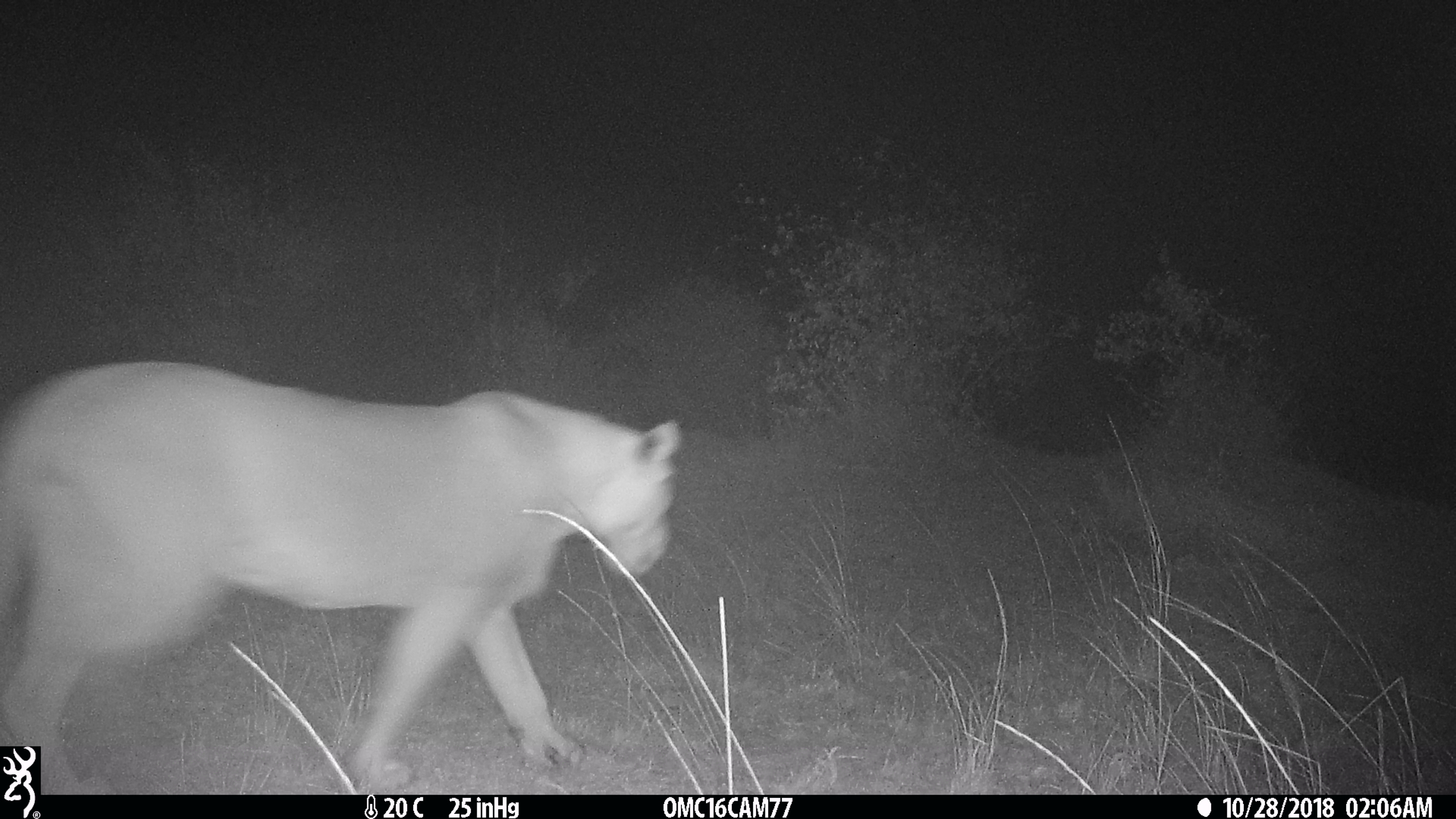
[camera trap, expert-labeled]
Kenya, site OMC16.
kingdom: Animalia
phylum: Chordata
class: Mammalia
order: Carnivora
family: Felidae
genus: Panthera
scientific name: Panthera leo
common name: lion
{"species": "lion (Panthera leo)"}